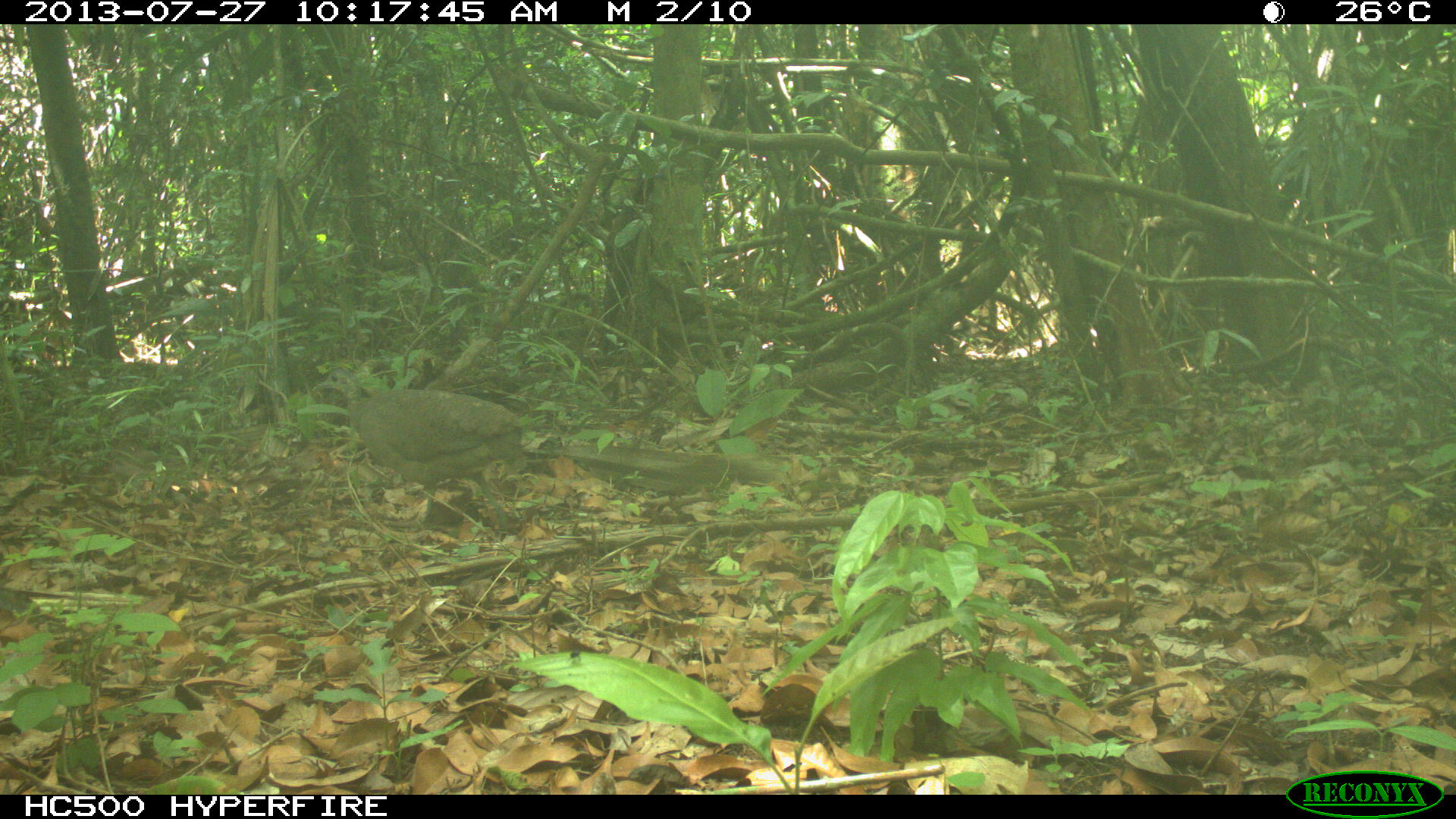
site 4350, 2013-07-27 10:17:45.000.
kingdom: Animalia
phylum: Chordata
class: Aves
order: Galliformes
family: Cracidae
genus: Ortalis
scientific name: Ortalis vetula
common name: plain chachalaca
Ortalis vetula (plain chachalaca), count 1.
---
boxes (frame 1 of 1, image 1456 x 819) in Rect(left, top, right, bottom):
ortalis vetula: Rect(310, 367, 530, 532)